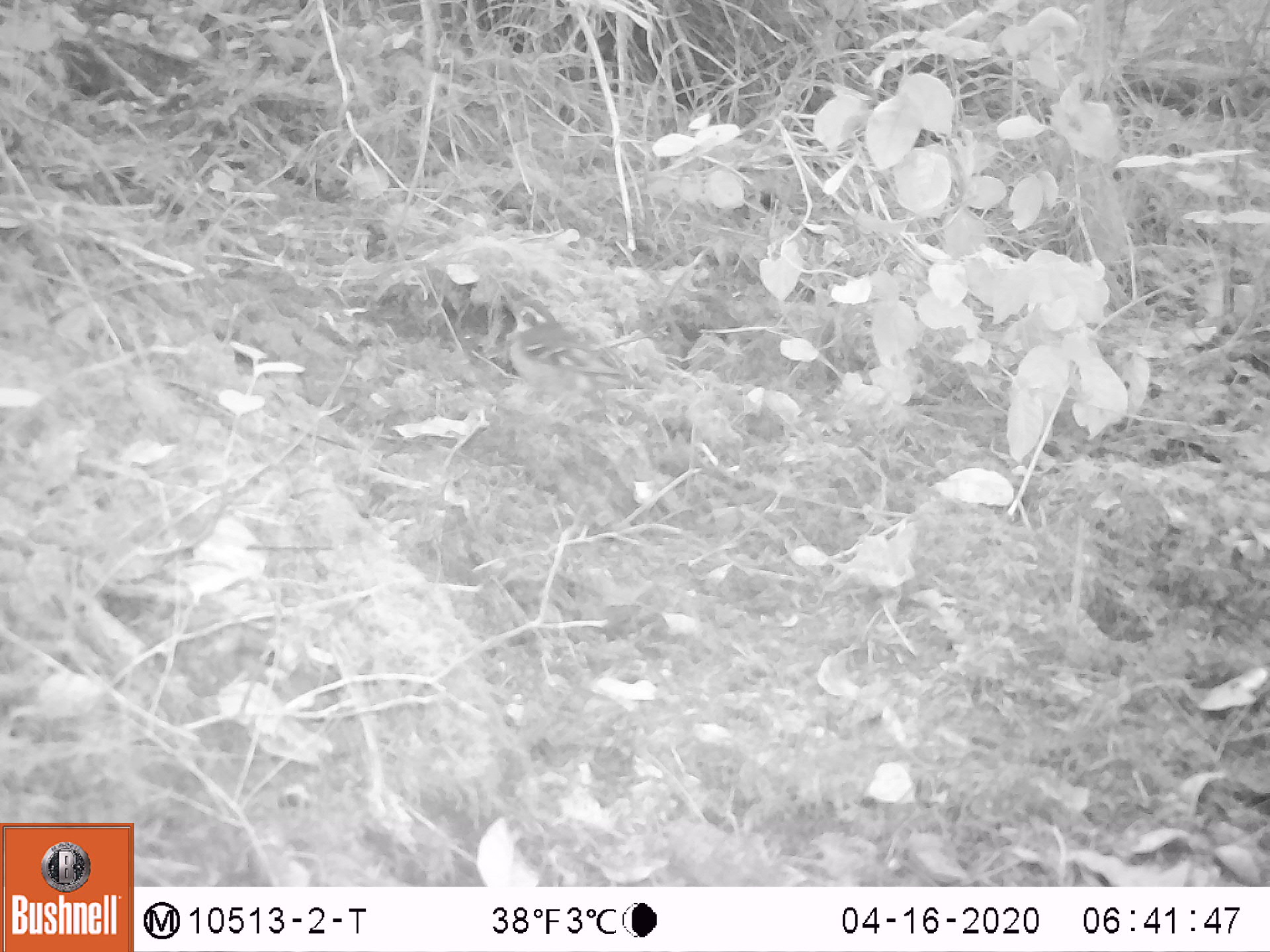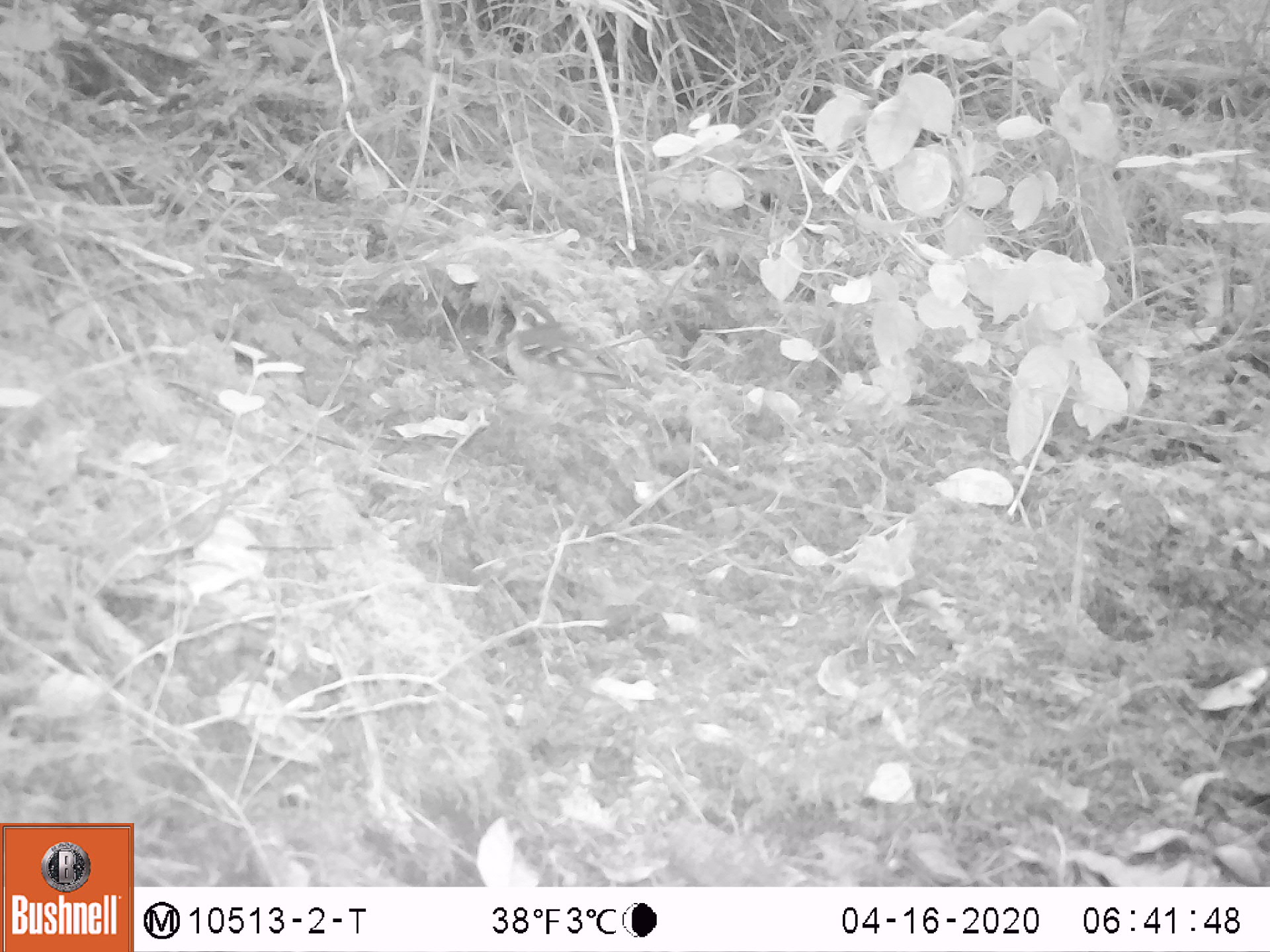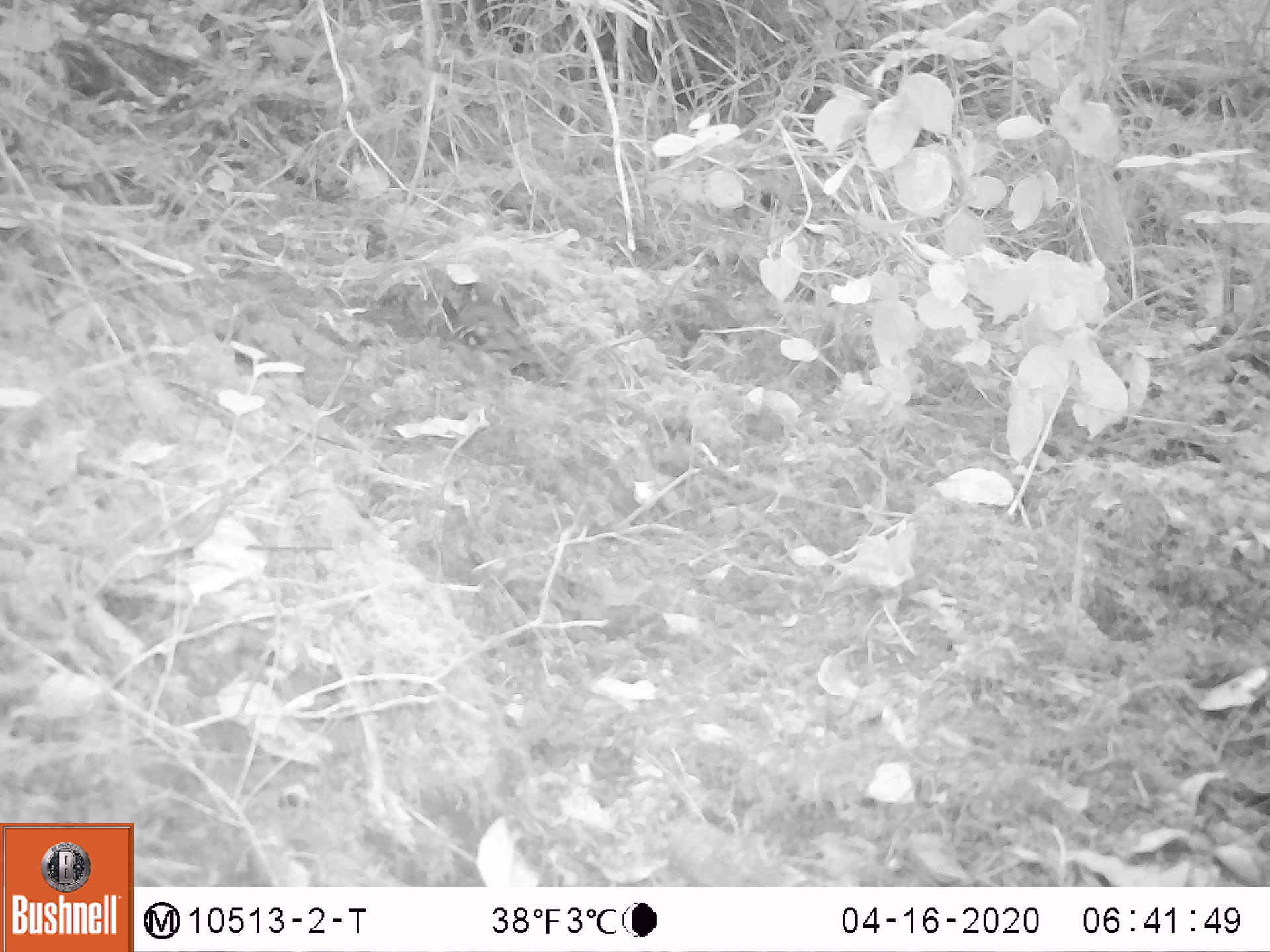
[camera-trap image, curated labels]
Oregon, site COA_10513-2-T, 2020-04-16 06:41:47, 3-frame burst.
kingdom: Animalia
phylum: Chordata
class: Aves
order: Passeriformes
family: Turdidae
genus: Ixoreus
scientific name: Ixoreus naevius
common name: varied thrush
Varied thrush (Ixoreus naevius).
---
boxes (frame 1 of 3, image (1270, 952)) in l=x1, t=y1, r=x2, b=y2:
varied thrush: l=500, t=294, r=634, b=429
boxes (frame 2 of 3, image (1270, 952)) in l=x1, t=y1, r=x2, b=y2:
varied thrush: l=498, t=291, r=636, b=429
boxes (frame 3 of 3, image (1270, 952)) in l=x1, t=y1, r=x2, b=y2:
varied thrush: l=447, t=276, r=538, b=401